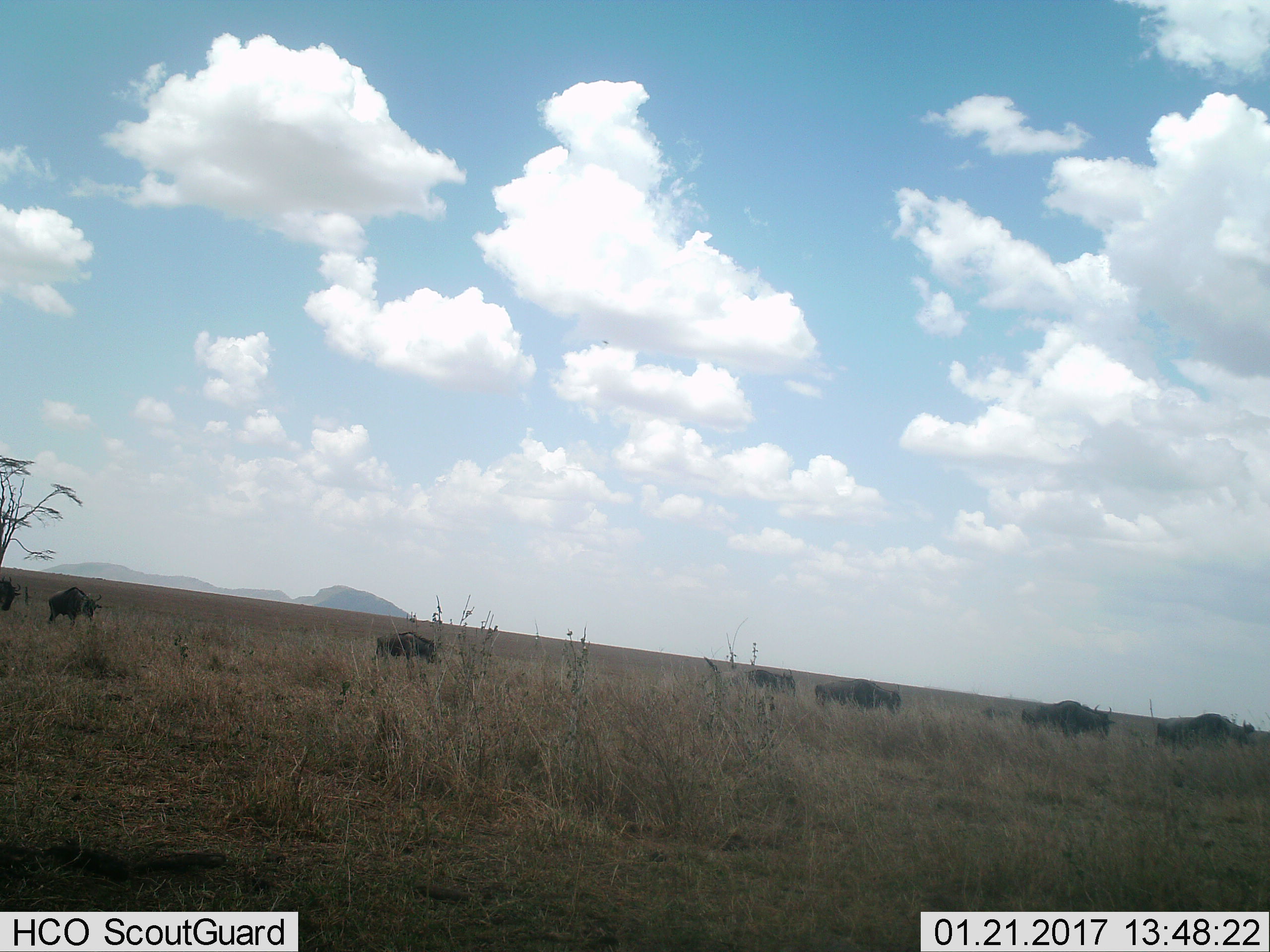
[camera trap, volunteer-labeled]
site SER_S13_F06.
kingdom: Animalia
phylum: Chordata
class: Mammalia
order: Artiodactyla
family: Bovidae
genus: Connochaetes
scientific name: Connochaetes taurinus taurinus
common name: blue wildebeest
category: wildebeestblue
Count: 7.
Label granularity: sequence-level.